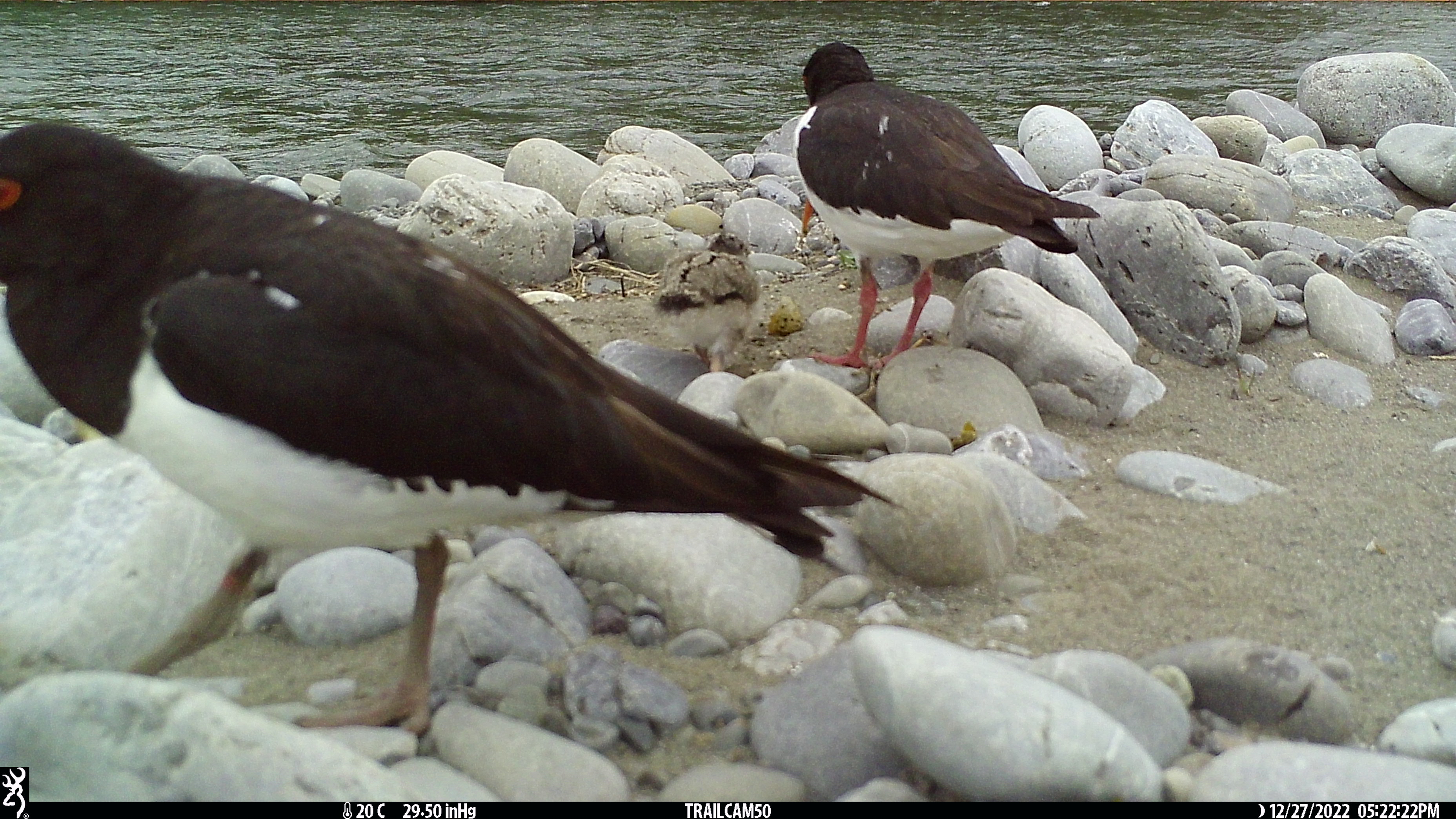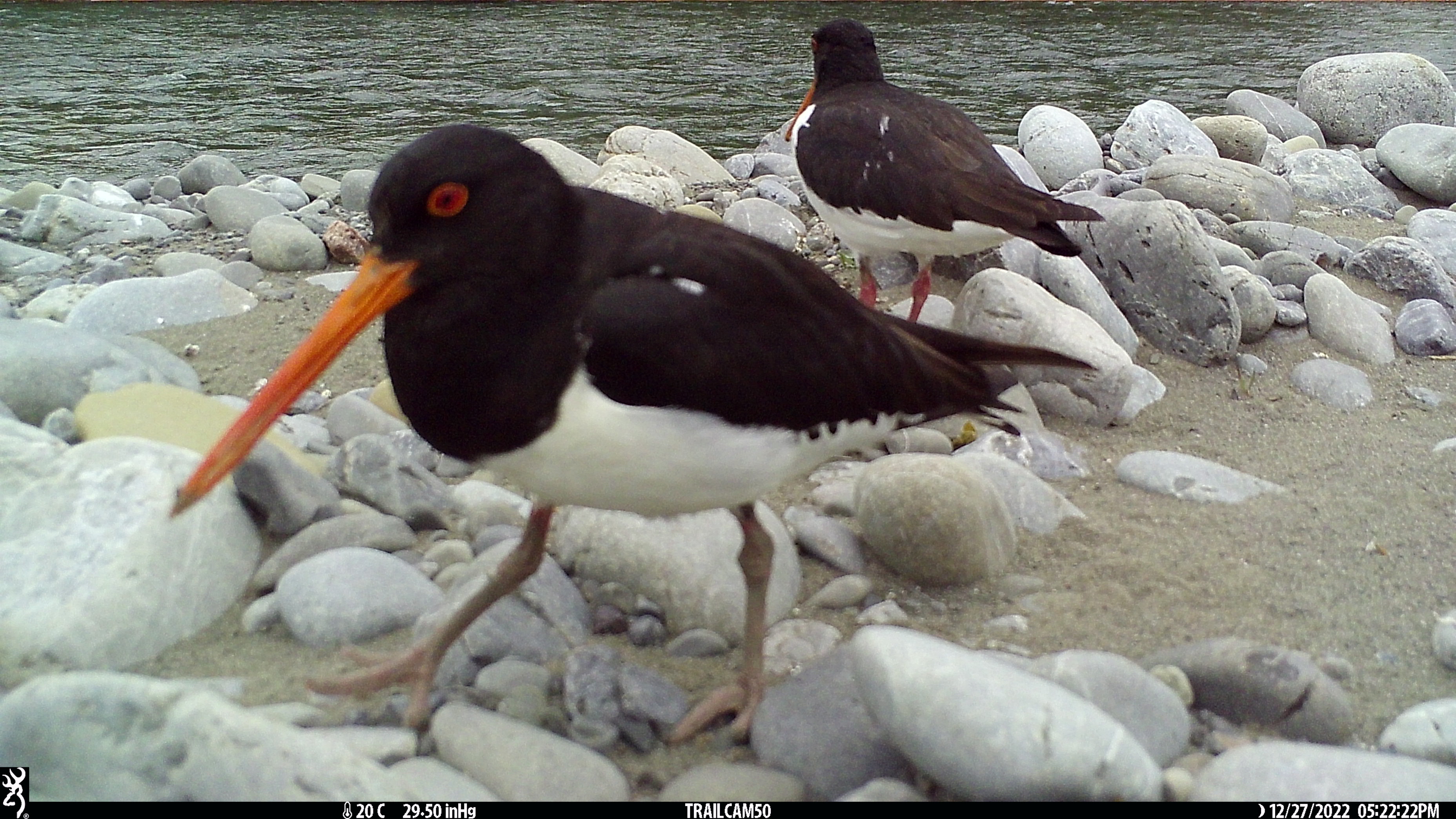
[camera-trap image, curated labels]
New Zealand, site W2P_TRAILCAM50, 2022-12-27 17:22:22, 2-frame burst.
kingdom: Animalia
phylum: Chordata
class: Aves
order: Charadriiformes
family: Haematopodidae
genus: Haematopus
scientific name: Haematopus unicolor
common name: variable oystercatcher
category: oystercatcher